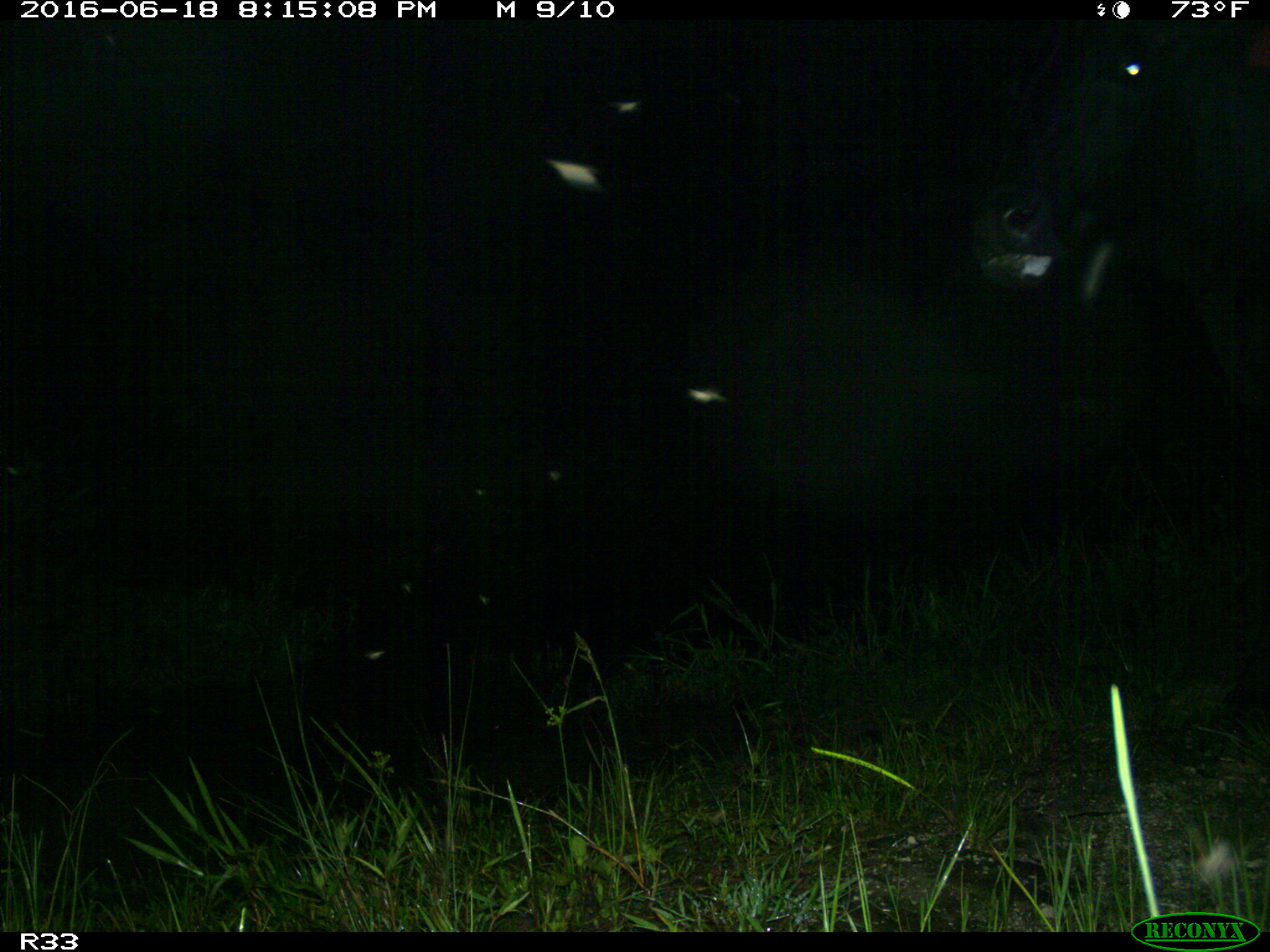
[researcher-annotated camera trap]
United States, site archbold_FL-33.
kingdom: Animalia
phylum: Chordata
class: Mammalia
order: Artiodactyla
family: Bovidae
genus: Bos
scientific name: Bos taurus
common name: domestic cow